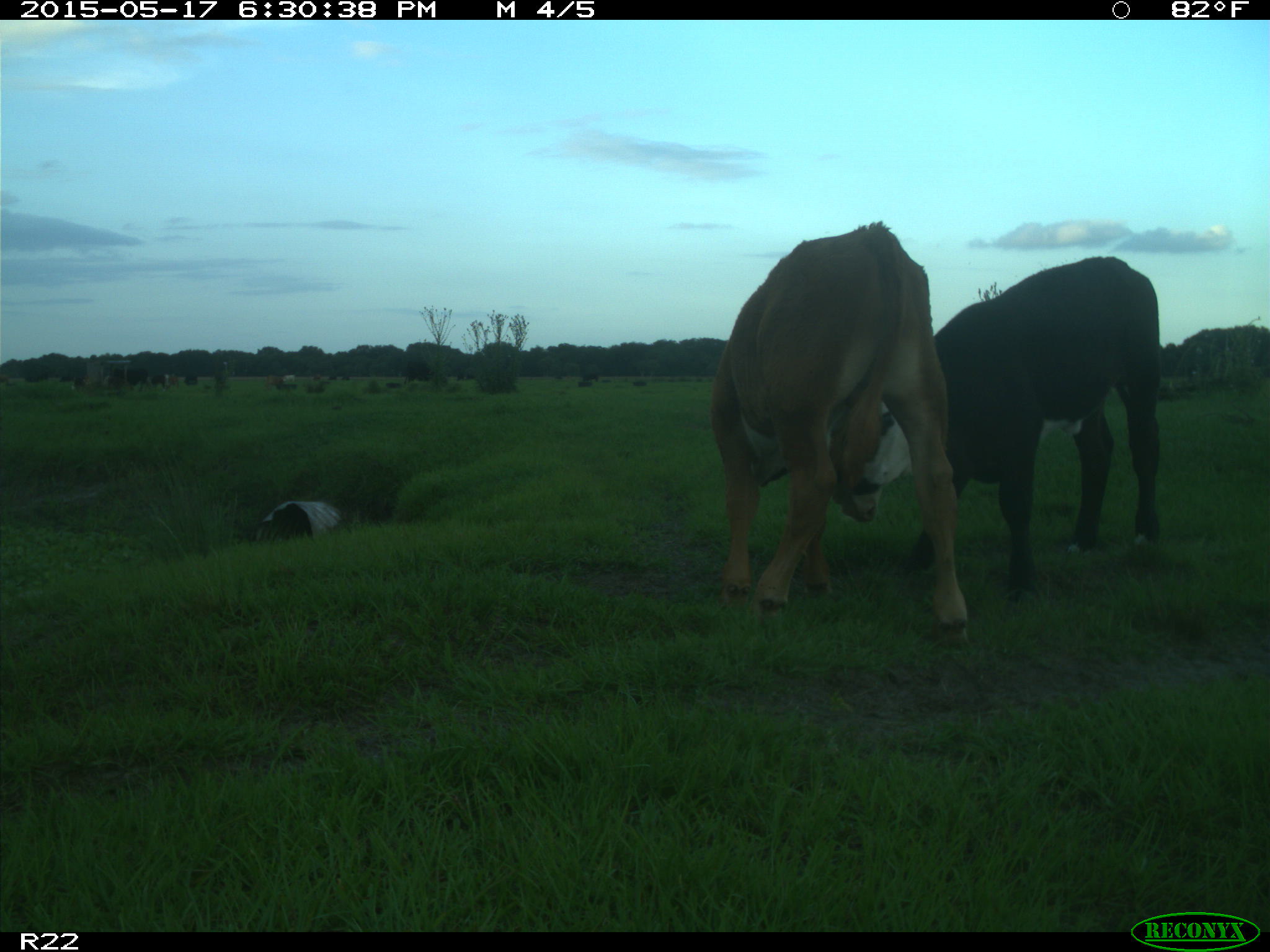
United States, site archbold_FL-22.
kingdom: Animalia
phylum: Chordata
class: Mammalia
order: Artiodactyla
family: Bovidae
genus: Bos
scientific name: Bos taurus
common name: domestic cow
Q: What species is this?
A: Bos taurus (domestic cow).